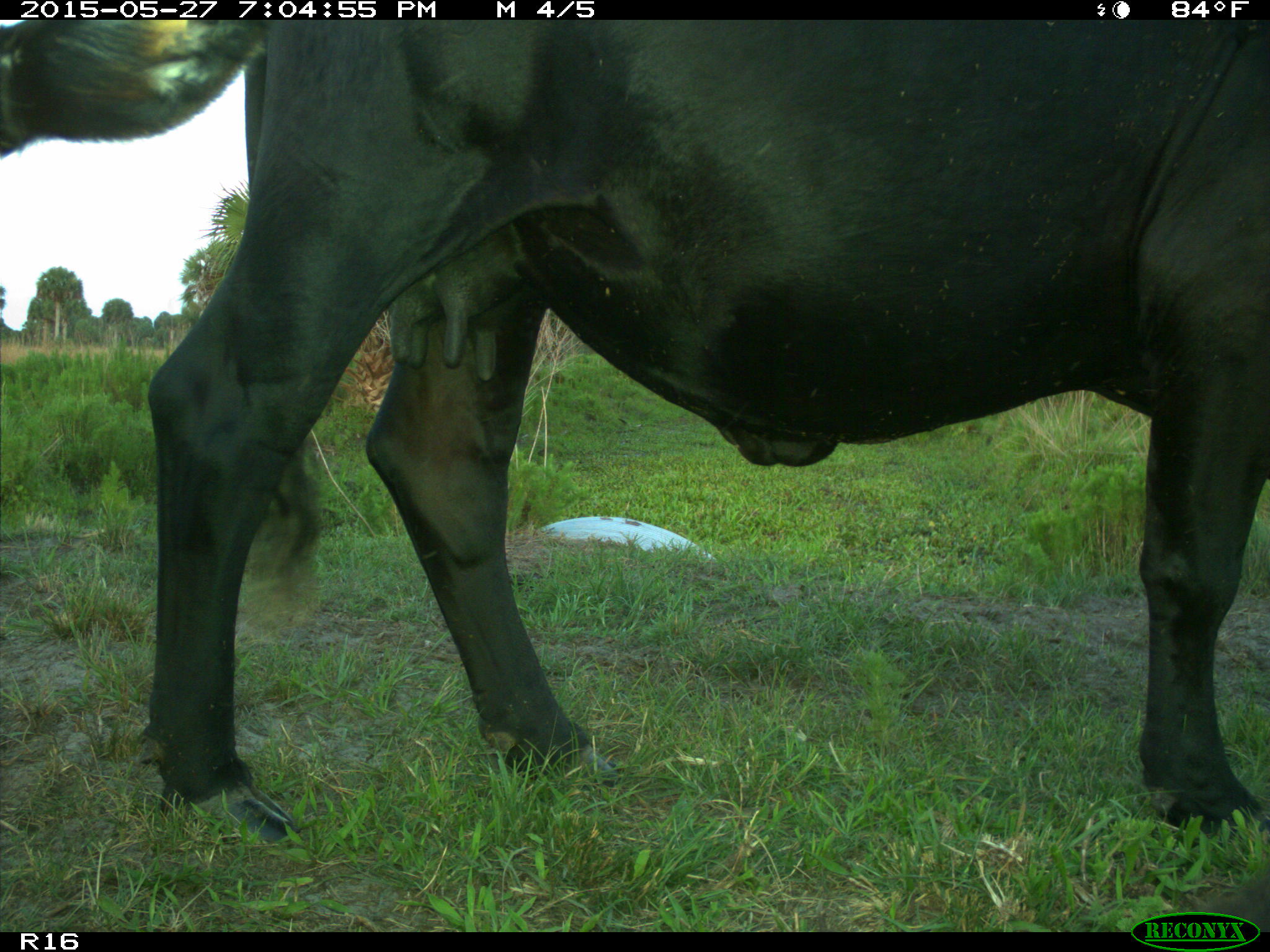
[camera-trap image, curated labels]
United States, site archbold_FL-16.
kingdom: Animalia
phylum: Chordata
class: Mammalia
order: Artiodactyla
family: Bovidae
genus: Bos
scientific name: Bos taurus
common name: domestic cow